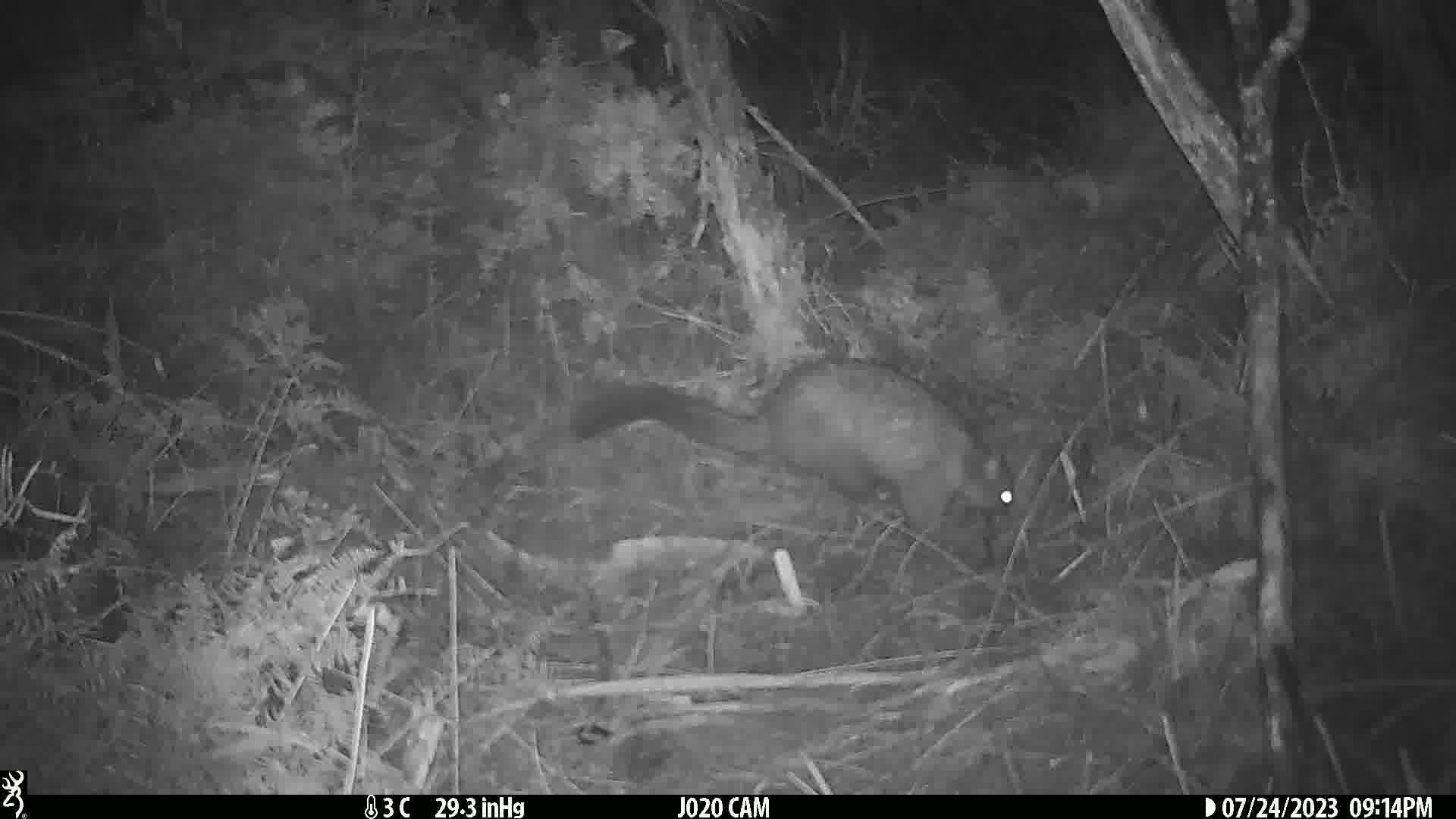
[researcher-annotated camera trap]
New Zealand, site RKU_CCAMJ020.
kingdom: Animalia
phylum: Chordata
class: Mammalia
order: Diprotodontia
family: Phalangeridae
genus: Trichosurus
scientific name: Trichosurus vulpecula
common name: common brushtail possum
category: possum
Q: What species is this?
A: Possum (common brushtail possum) (Trichosurus vulpecula).